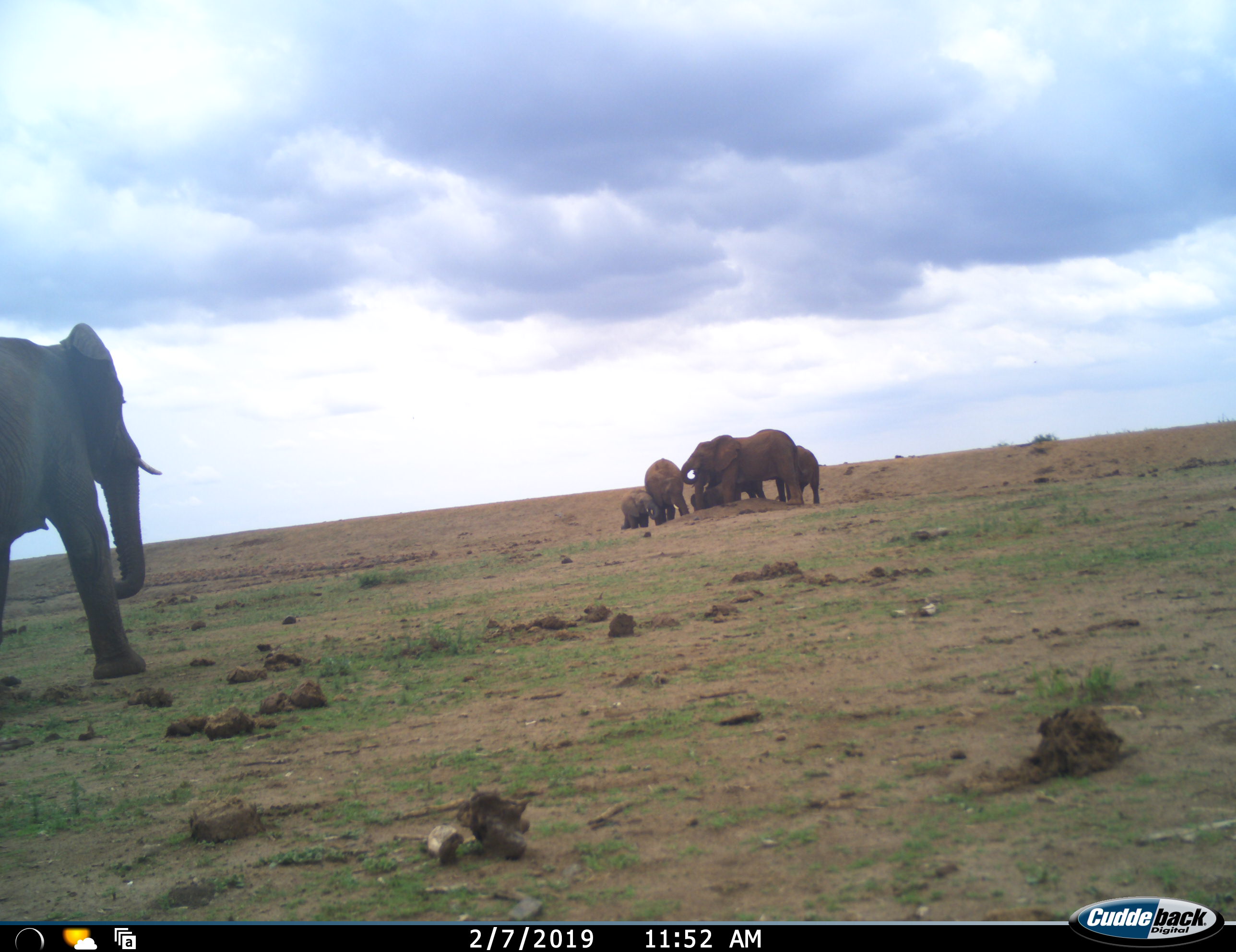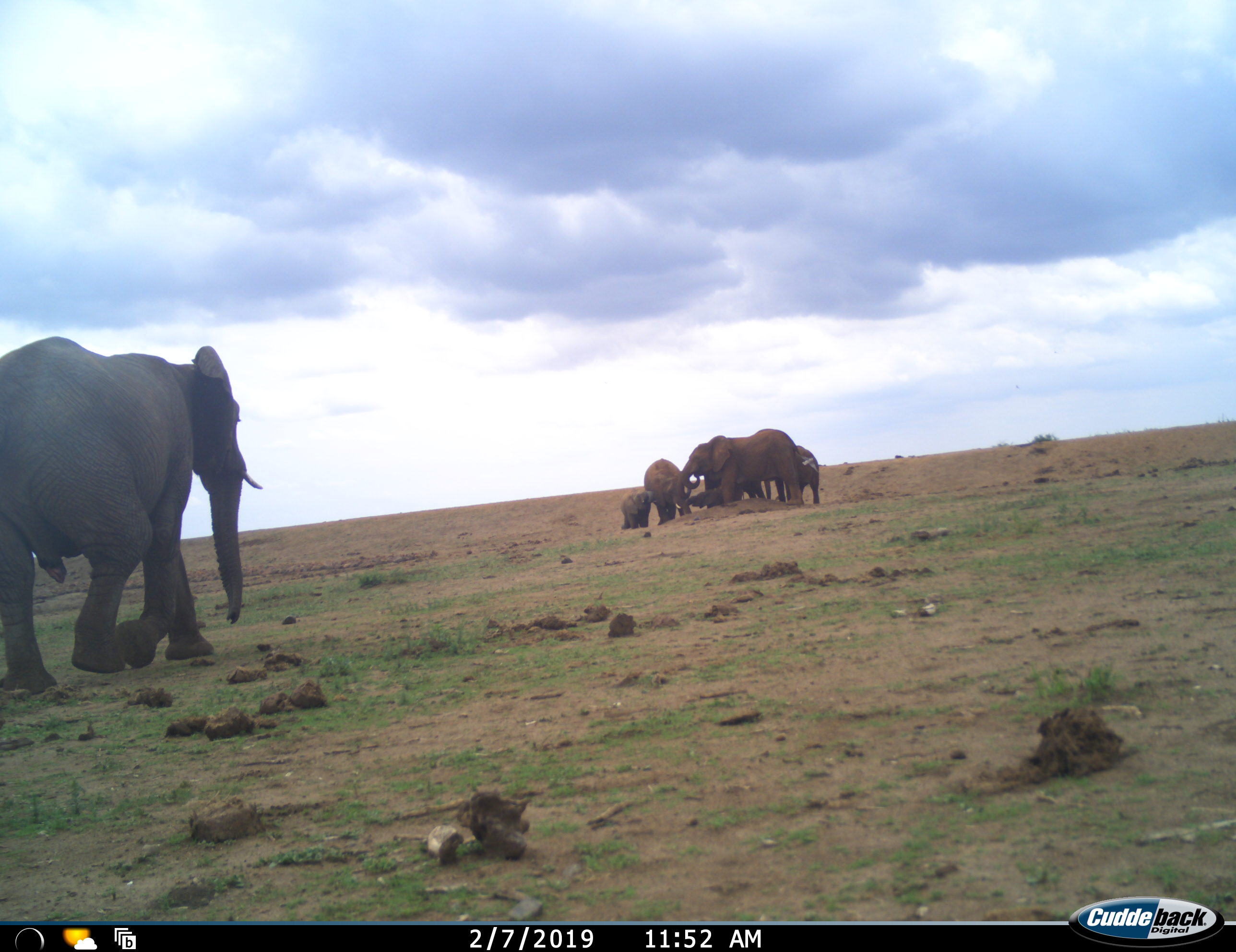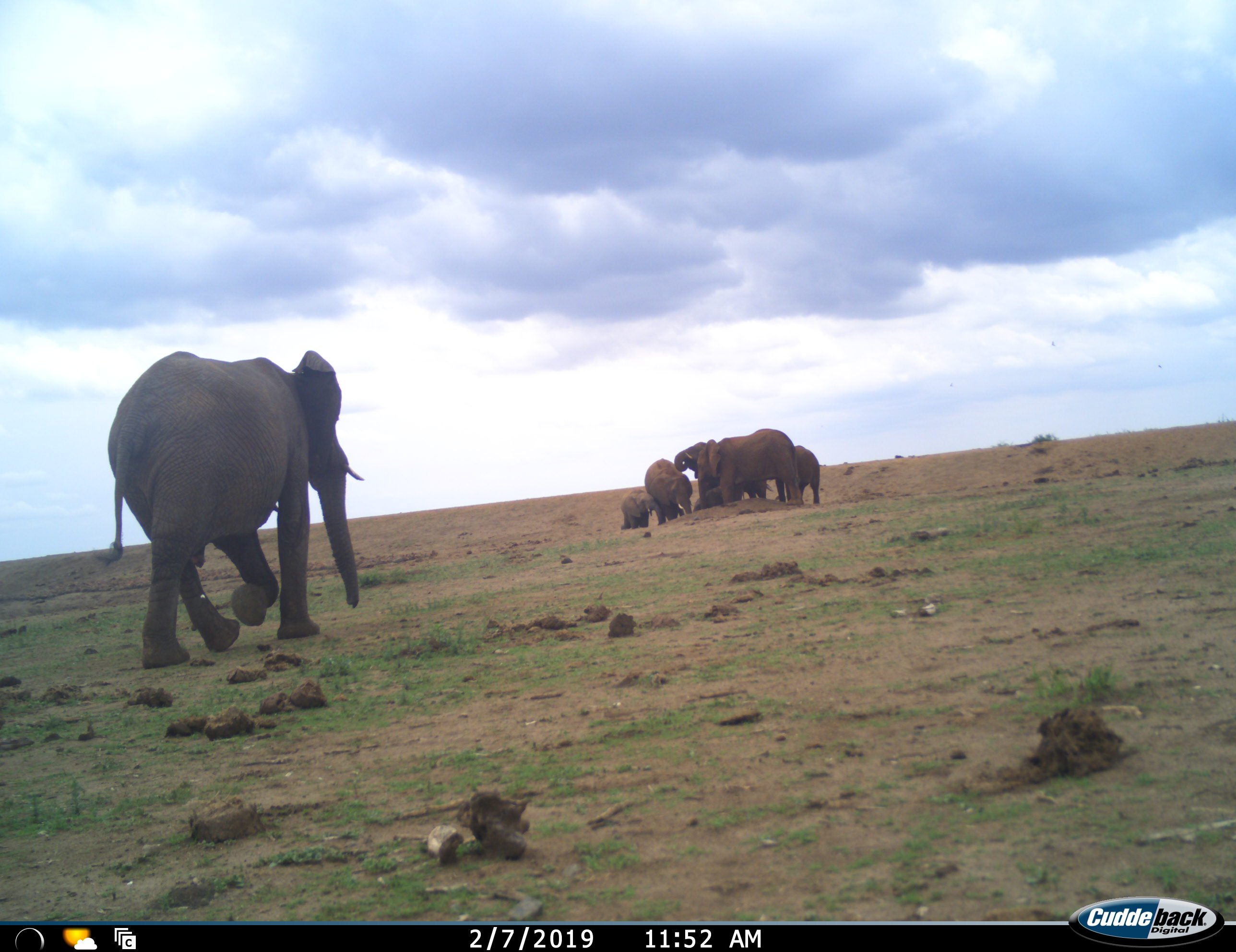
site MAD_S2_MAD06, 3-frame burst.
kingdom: Animalia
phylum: Chordata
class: Mammalia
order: Proboscidea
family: Elephantidae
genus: Loxodonta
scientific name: Loxodonta africana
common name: african bush elephant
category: elephant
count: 6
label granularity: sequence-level